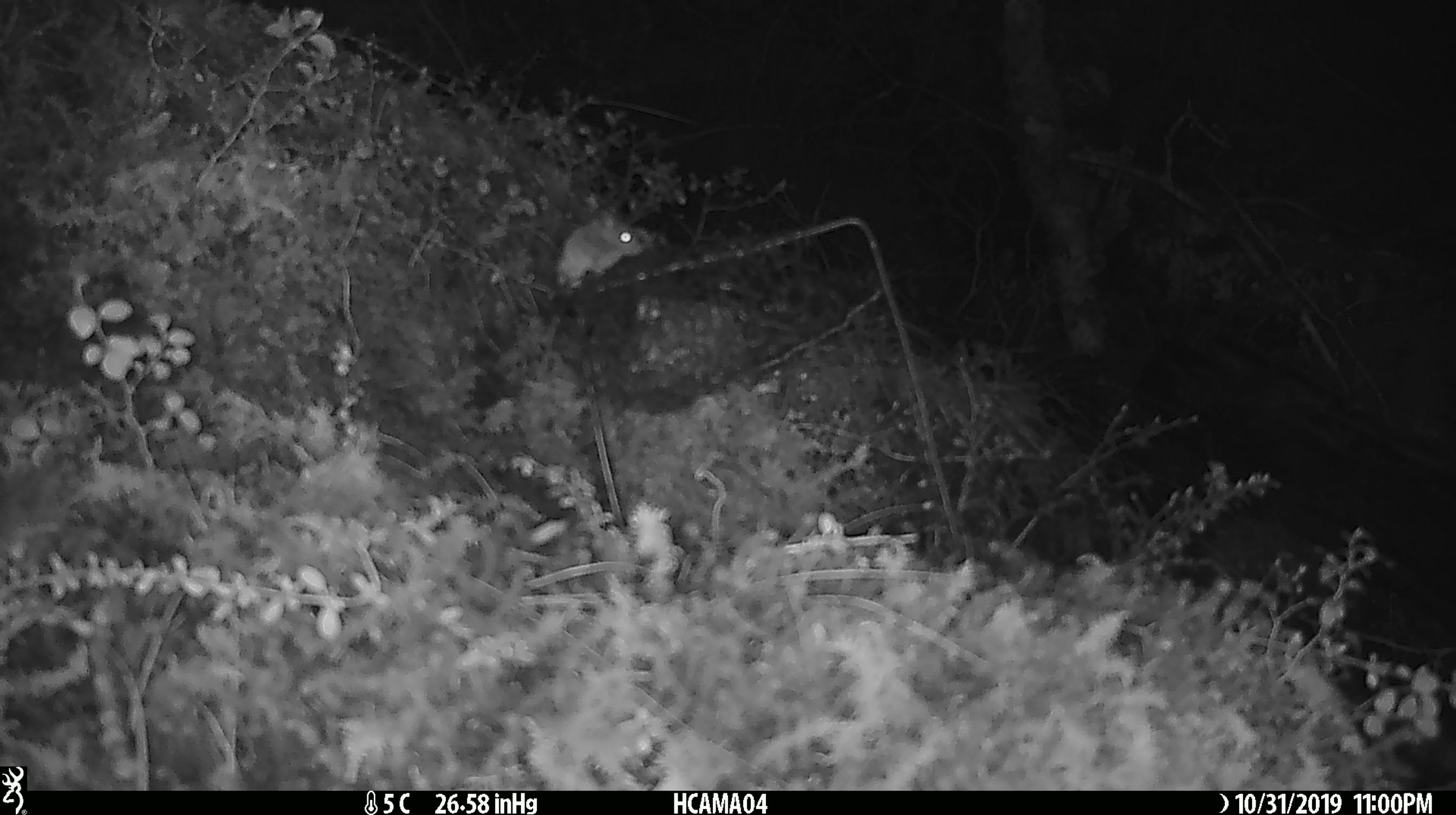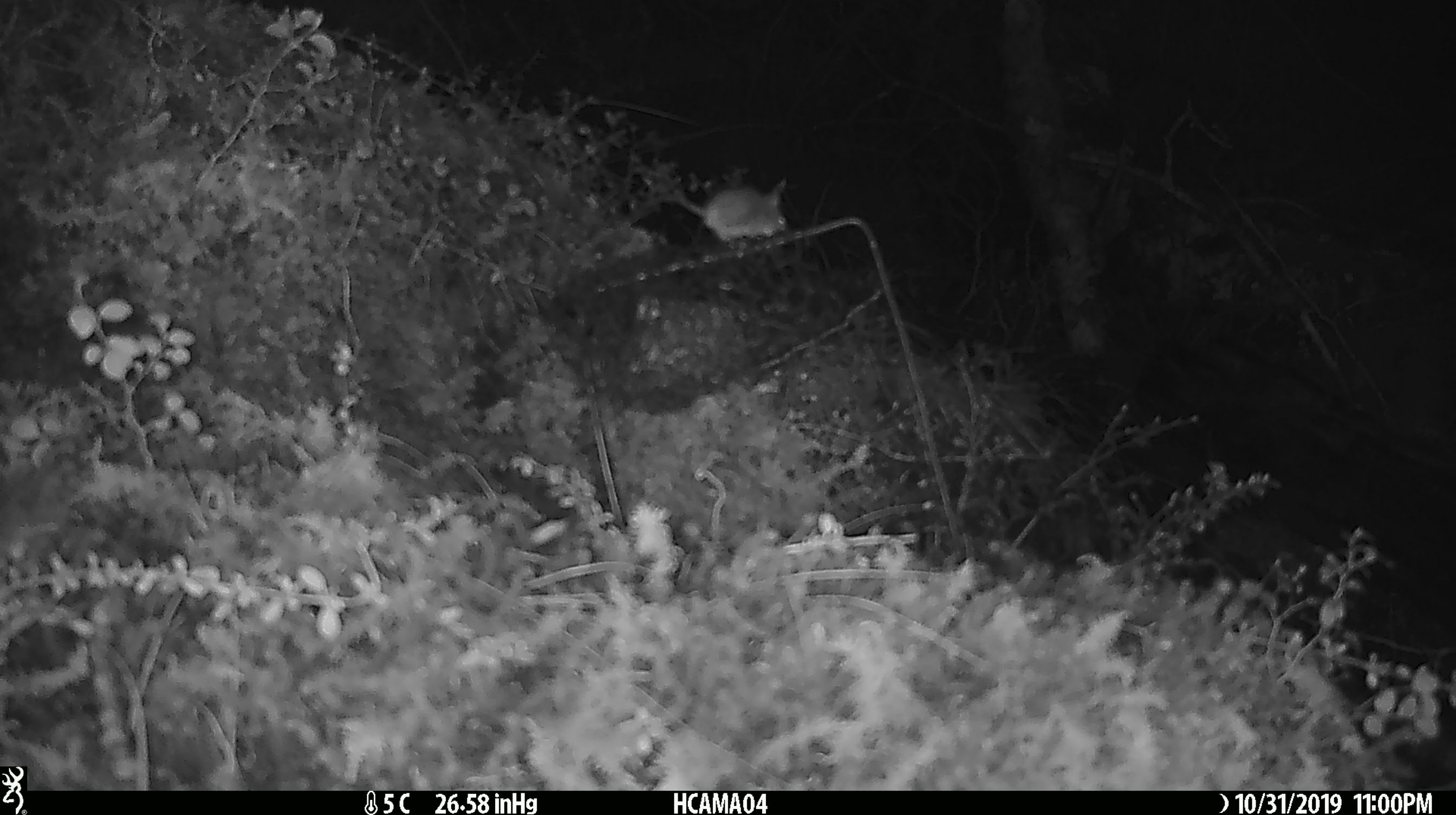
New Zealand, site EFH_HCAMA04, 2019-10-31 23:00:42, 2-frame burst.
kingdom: Animalia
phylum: Chordata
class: Mammalia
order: Rodentia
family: Muridae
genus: Mus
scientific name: Mus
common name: mouse